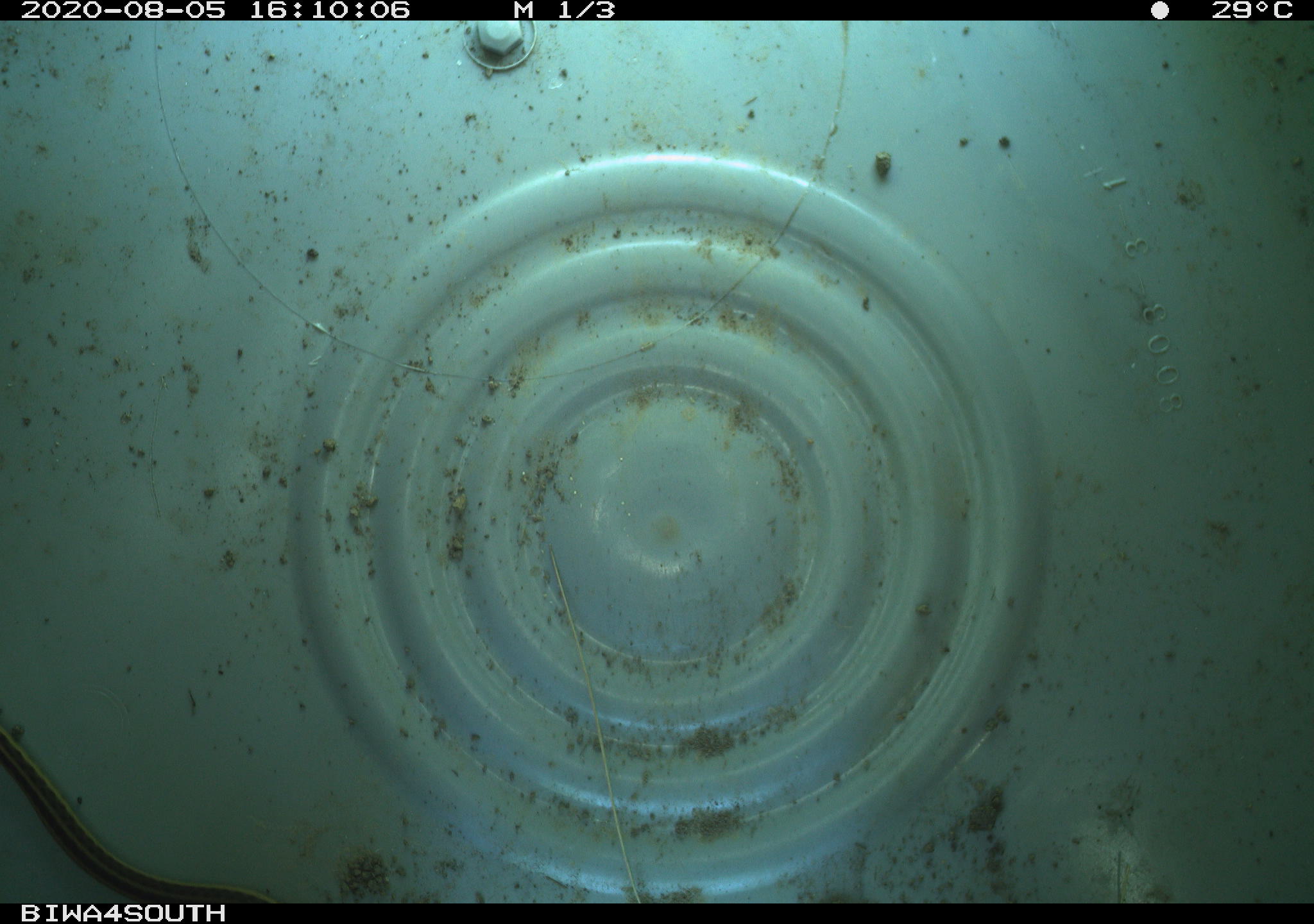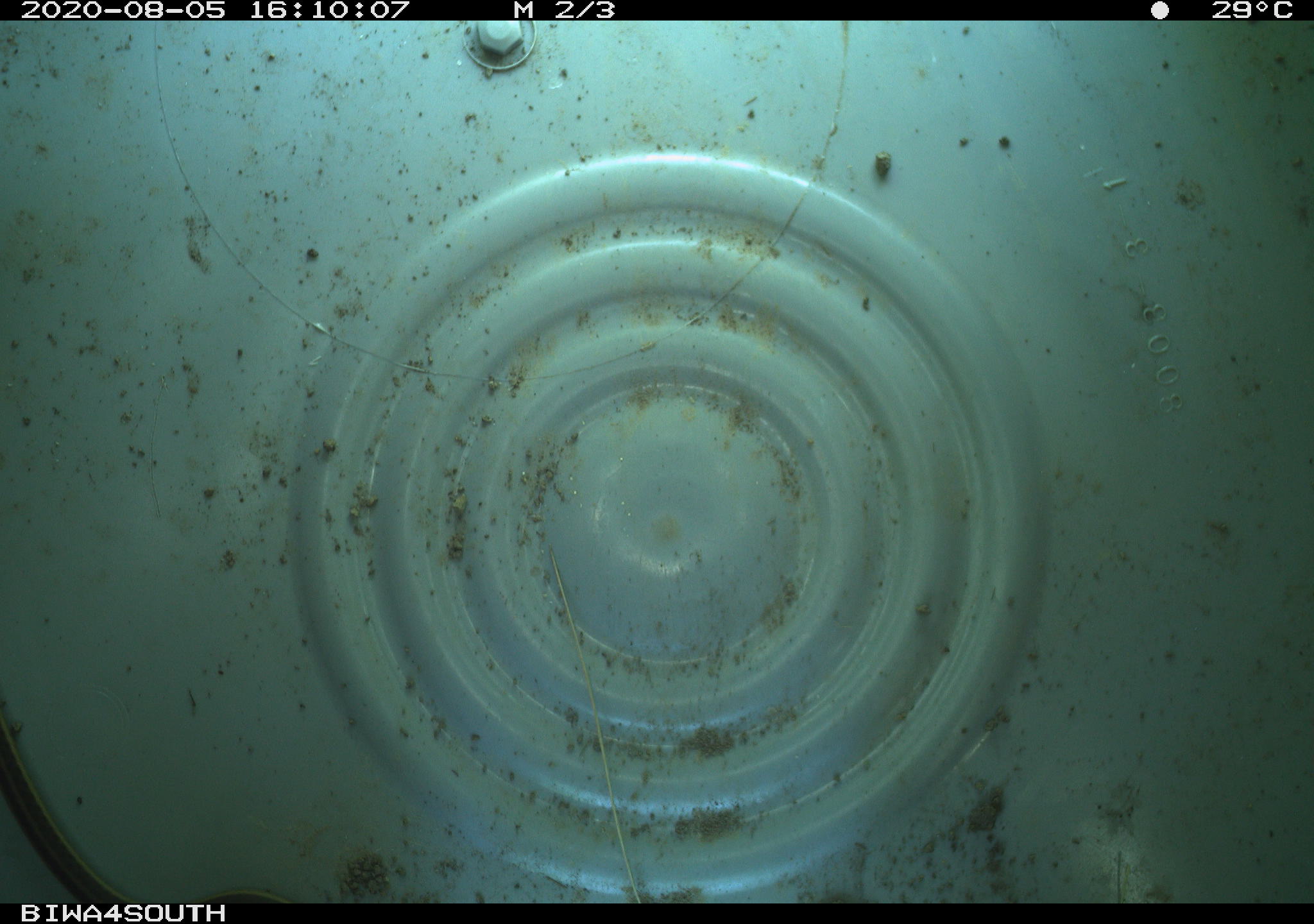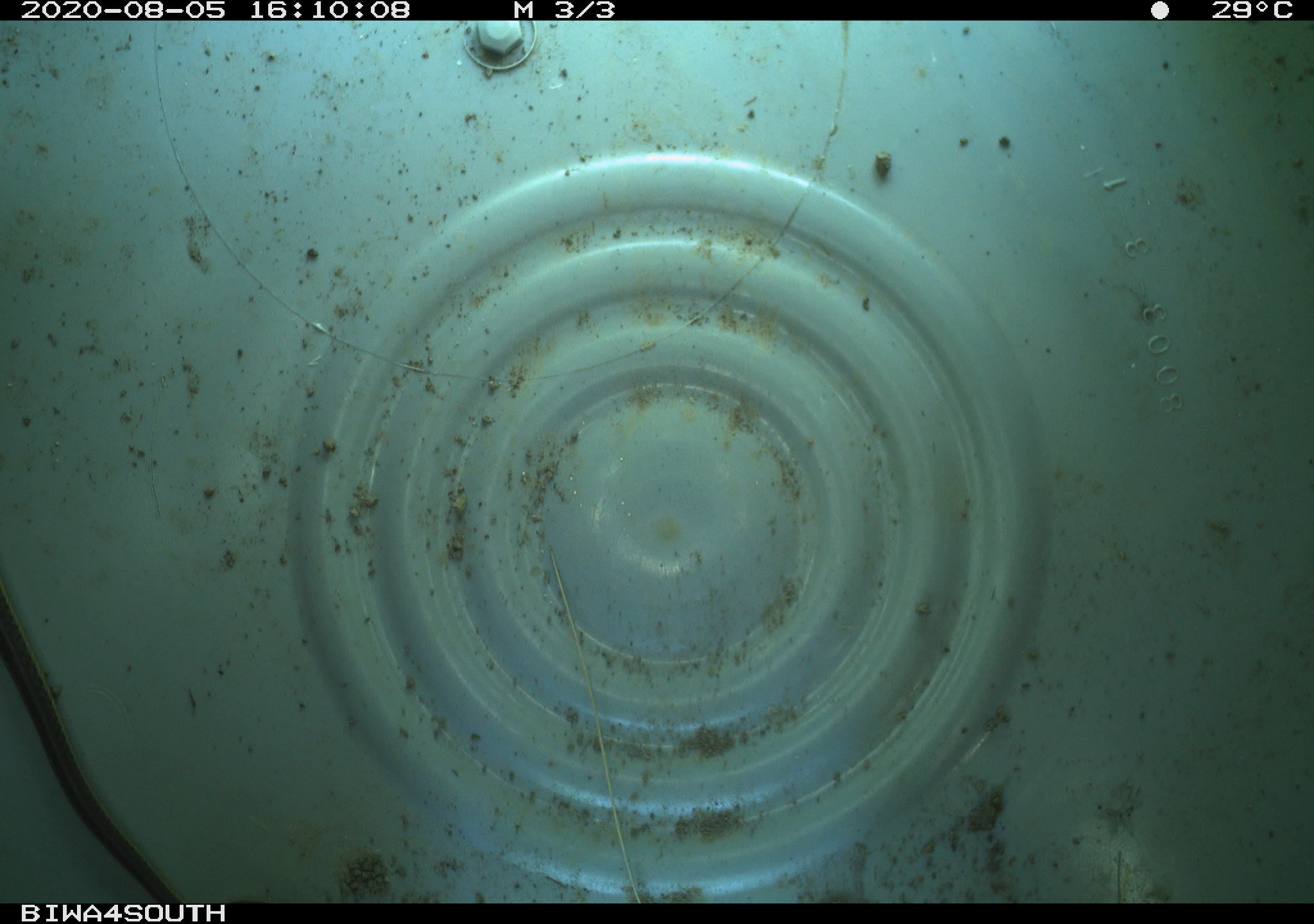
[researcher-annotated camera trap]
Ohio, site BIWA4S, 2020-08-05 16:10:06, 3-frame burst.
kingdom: Animalia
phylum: Chordata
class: Reptilia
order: Squamata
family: Colubridae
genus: Thamnophis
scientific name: Thamnophis sirtalis sirtalis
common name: eastern gartersnake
Eastern gartersnake (Thamnophis sirtalis sirtalis).